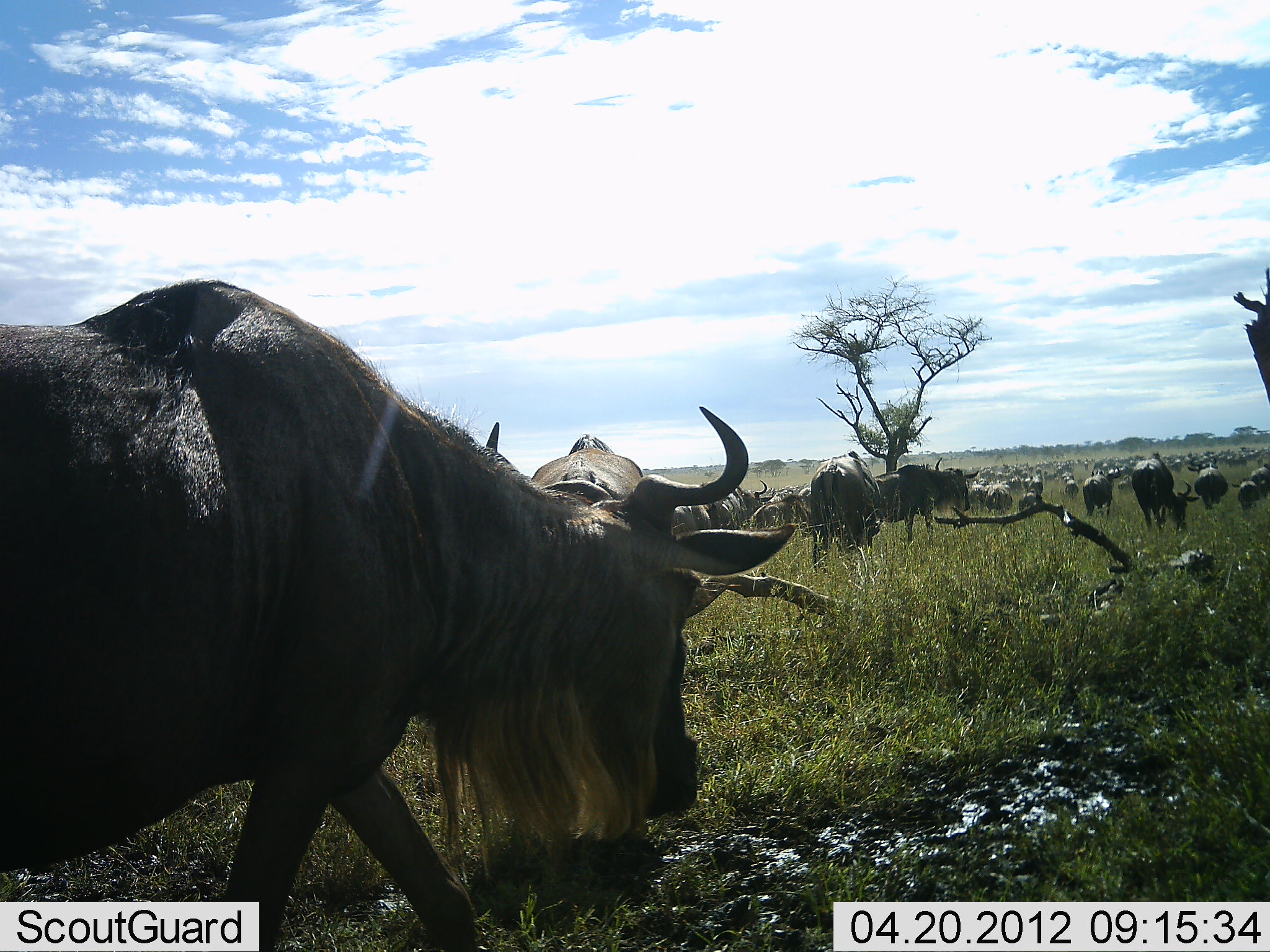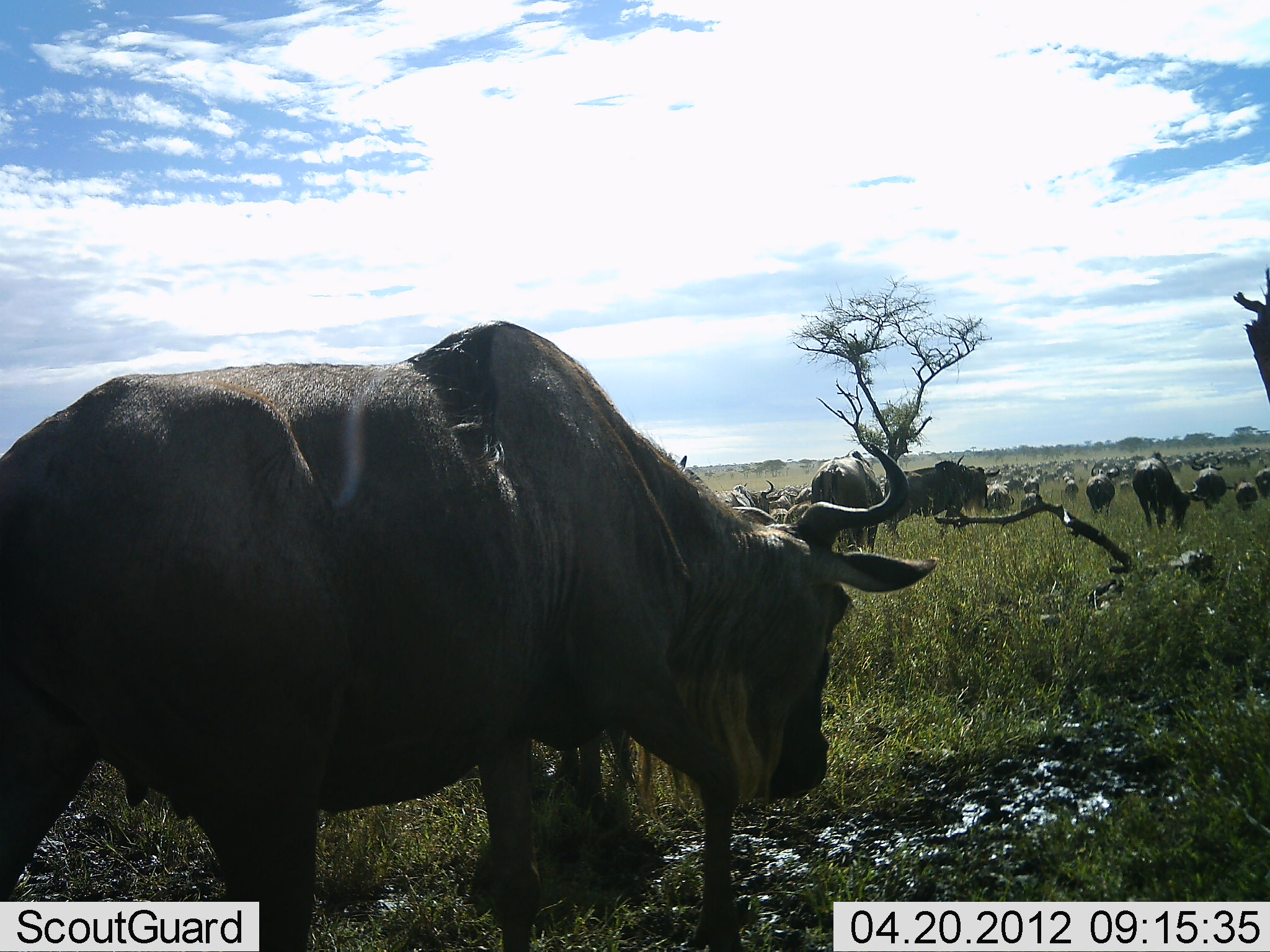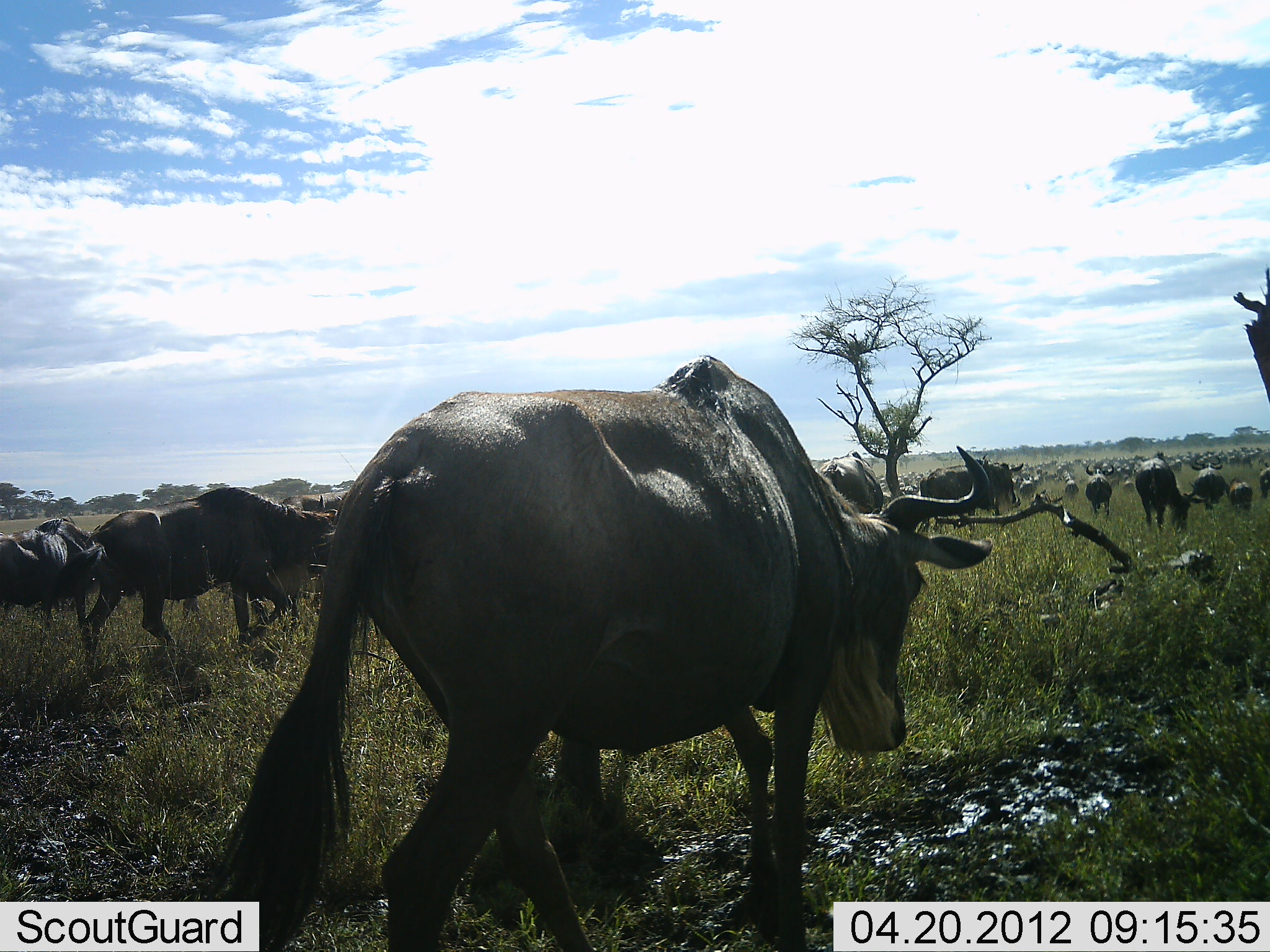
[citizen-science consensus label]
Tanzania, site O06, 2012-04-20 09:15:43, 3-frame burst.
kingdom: Animalia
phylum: Chordata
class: Mammalia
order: Artiodactyla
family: Bovidae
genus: Connochaetes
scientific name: Connochaetes taurinus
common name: blue wildebeest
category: wildebeest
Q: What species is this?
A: Wildebeest (blue wildebeest) (Connochaetes taurinus).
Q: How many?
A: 51+.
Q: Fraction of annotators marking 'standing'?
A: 19%.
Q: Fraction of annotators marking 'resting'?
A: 4%.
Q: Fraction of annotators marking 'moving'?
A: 96%.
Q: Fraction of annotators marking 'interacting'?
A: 0%.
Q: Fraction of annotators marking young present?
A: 0%.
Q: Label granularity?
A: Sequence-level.